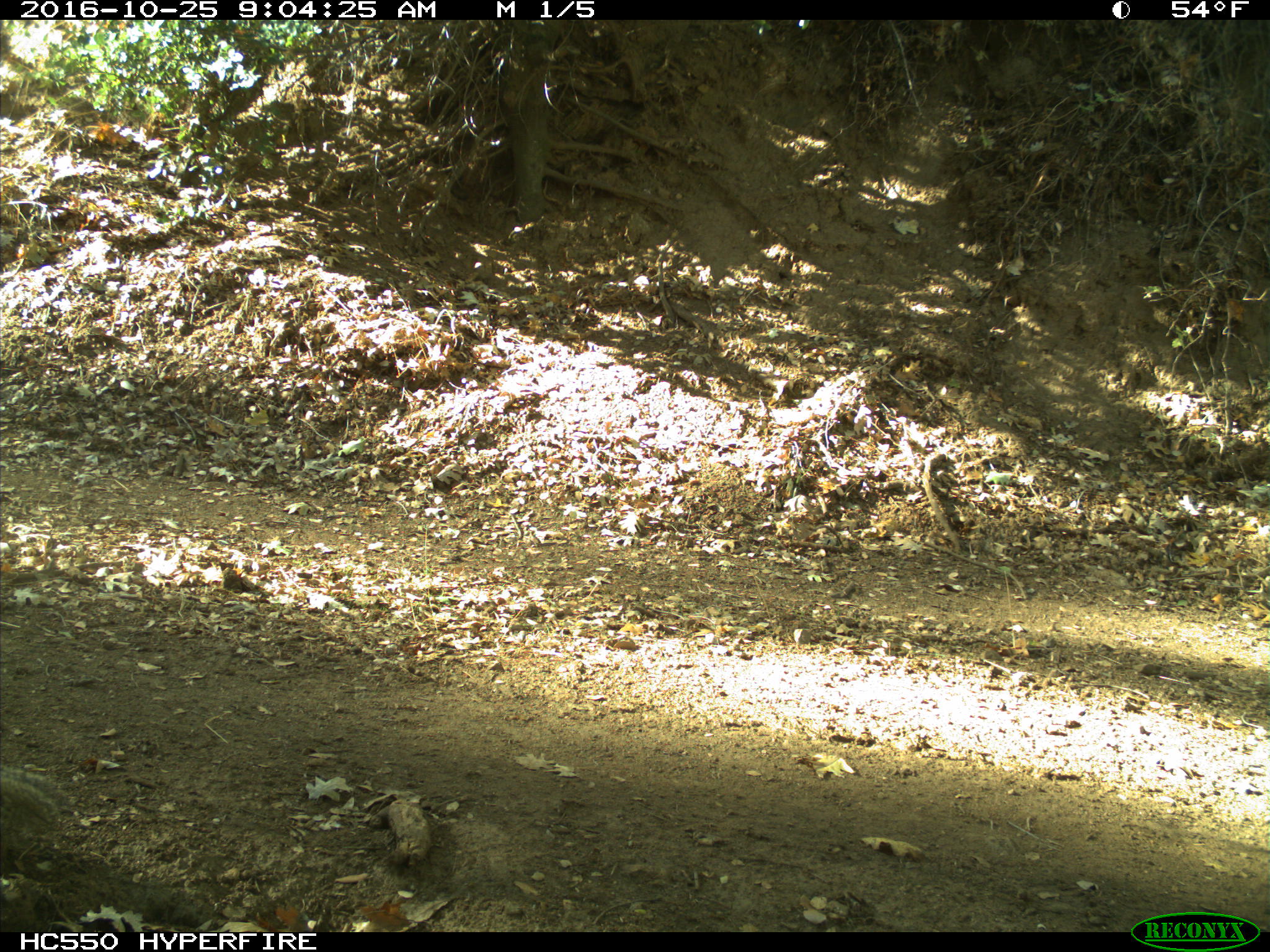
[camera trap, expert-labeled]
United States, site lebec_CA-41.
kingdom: Animalia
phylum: Chordata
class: Mammalia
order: Rodentia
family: Sciuridae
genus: Otospermophilus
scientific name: Otospermophilus beecheyi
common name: california ground squirrel